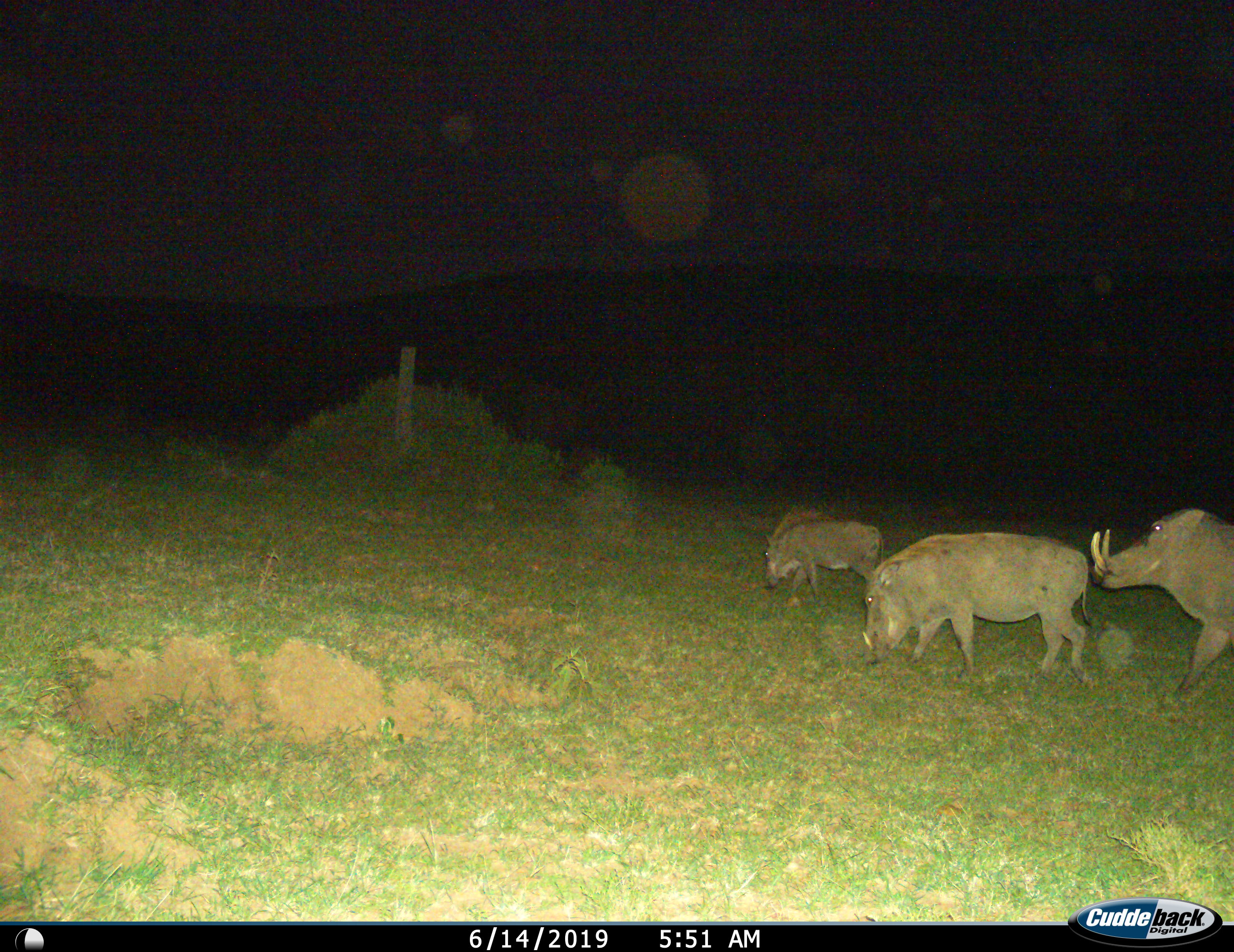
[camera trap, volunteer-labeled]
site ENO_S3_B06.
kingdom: Animalia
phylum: Chordata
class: Mammalia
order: Artiodactyla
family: Suidae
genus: Phacochoerus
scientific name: Phacochoerus africanus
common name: warthog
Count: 3.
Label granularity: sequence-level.